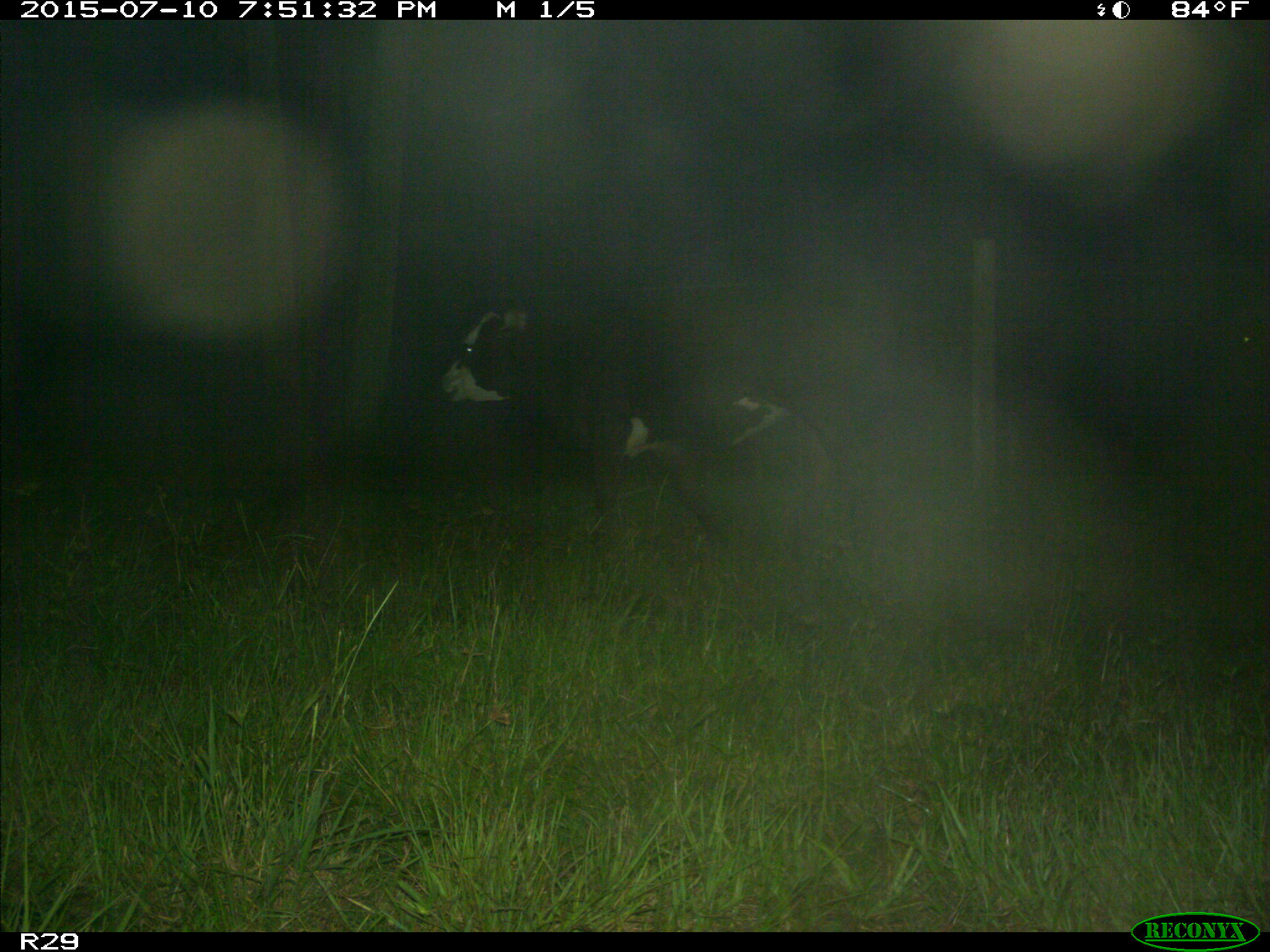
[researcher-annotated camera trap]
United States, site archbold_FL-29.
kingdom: Animalia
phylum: Chordata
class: Mammalia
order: Artiodactyla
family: Bovidae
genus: Bos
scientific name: Bos taurus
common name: domestic cow